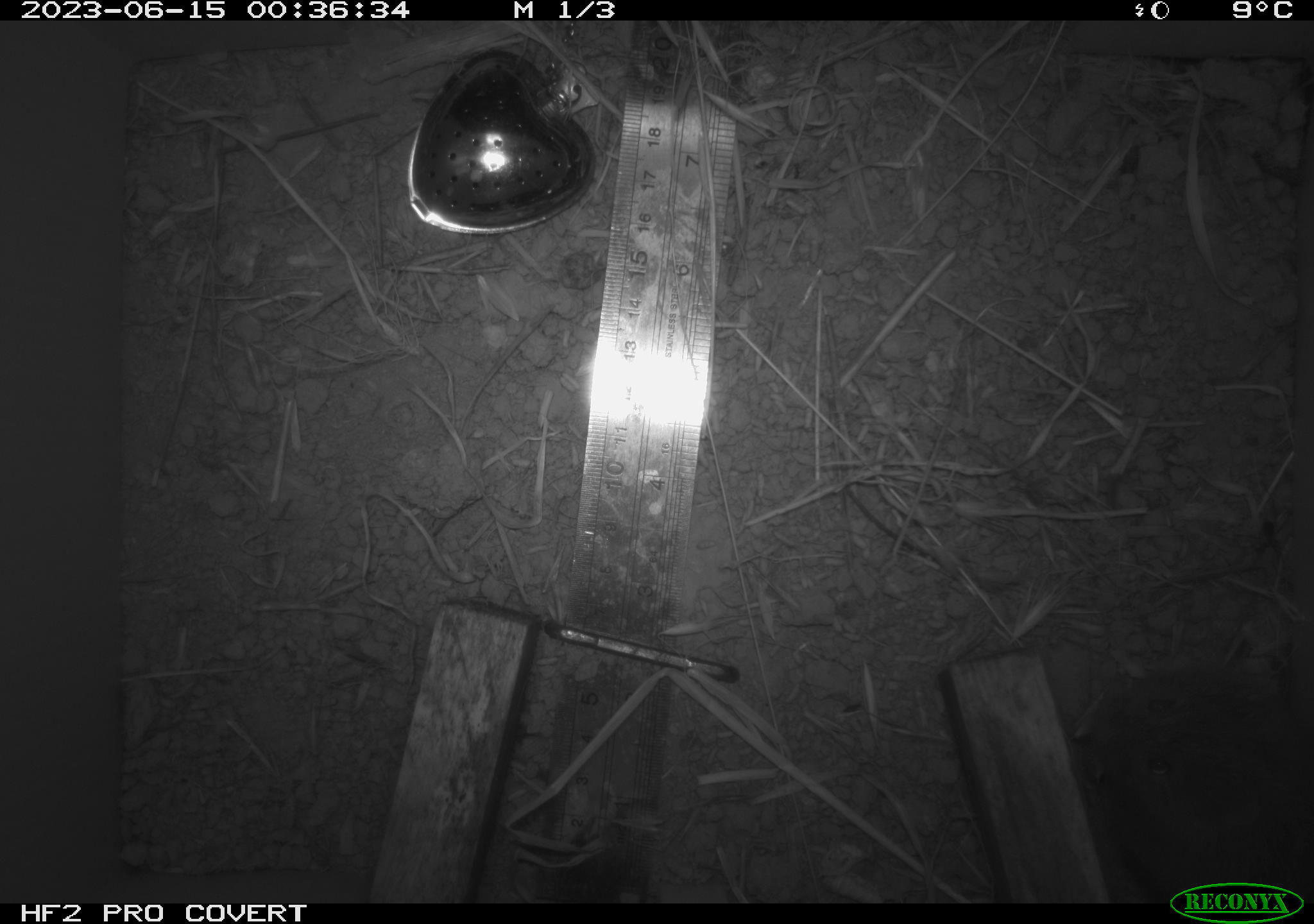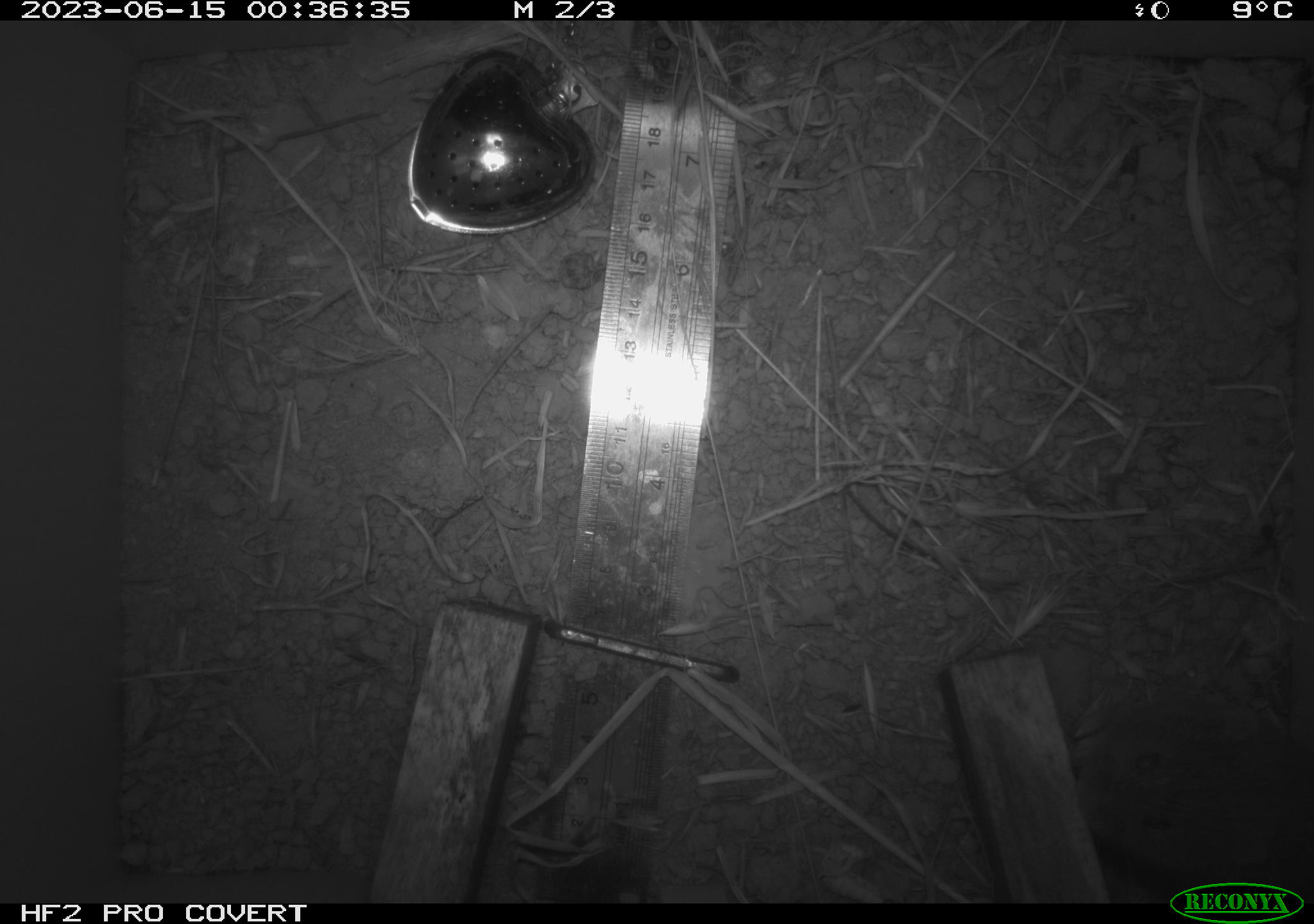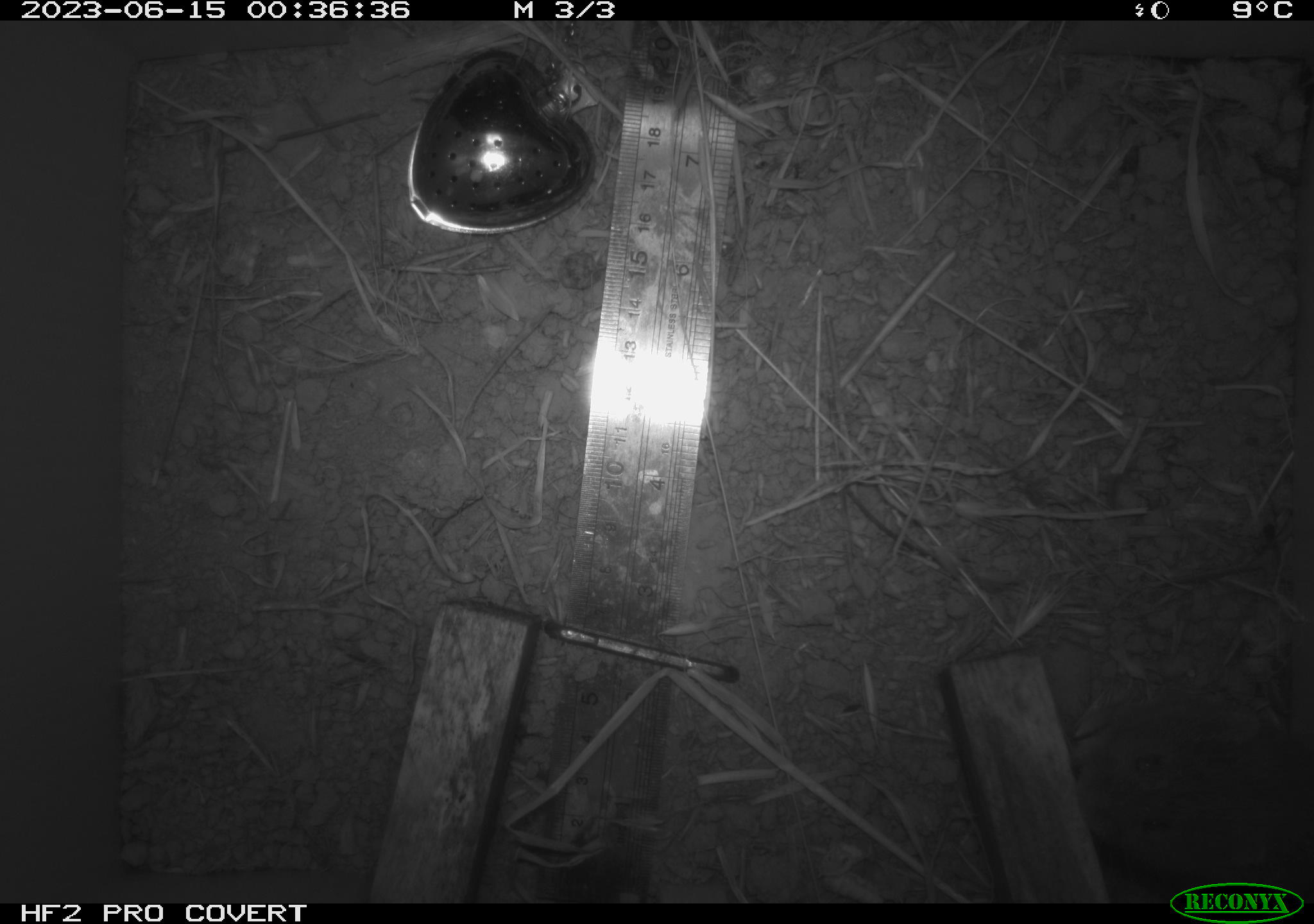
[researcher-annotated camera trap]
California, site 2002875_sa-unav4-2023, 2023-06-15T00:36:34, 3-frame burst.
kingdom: Animalia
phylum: Chordata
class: Mammalia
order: Rodentia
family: Cricetidae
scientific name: Arvicolinae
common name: voles, lemmings, and muskrats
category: arvicolinae subfamily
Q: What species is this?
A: Arvicolinae subfamily (voles, lemmings, and muskrats) (Arvicolinae).